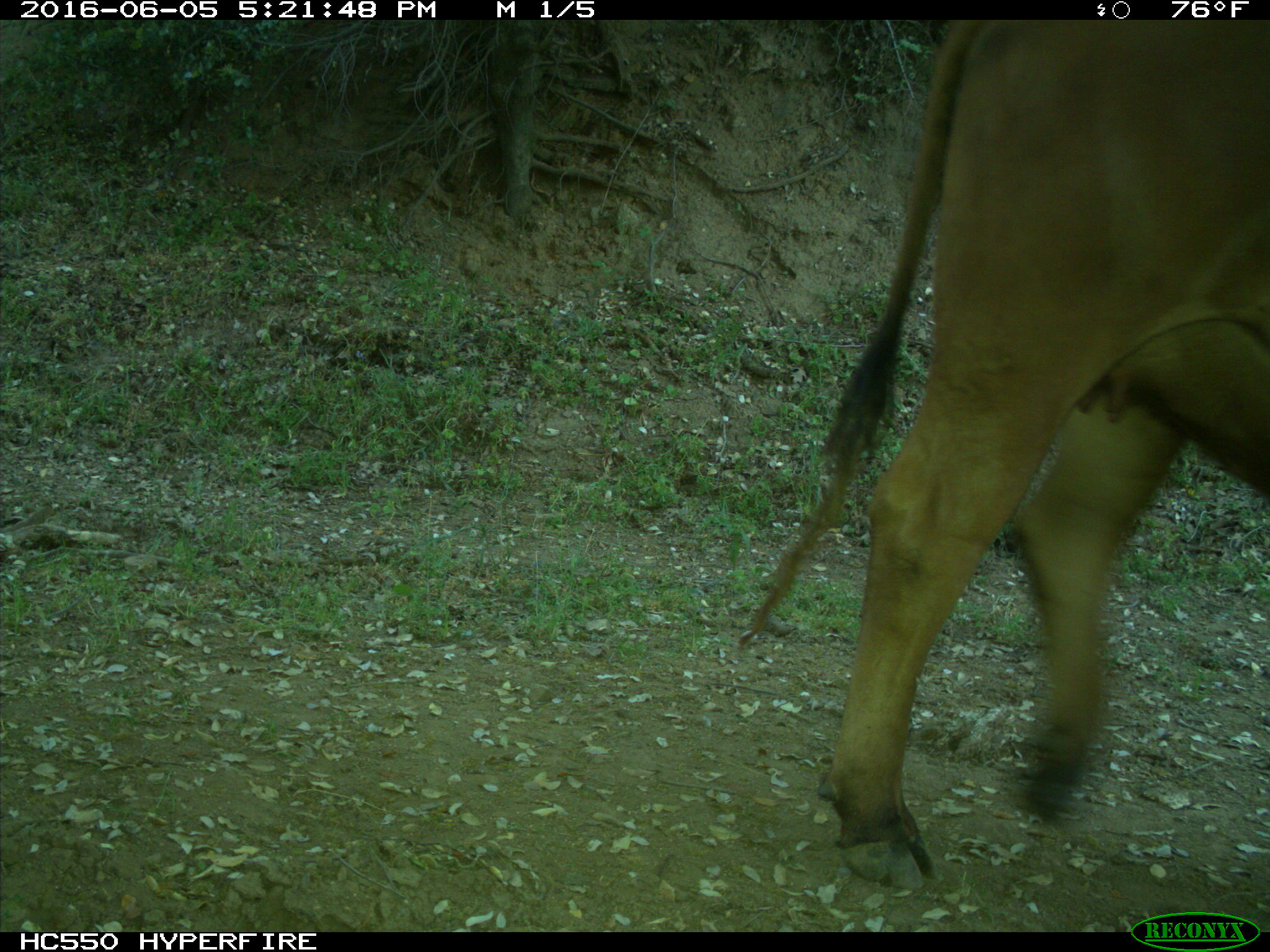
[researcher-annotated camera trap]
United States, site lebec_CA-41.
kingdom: Animalia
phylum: Chordata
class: Mammalia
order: Artiodactyla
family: Bovidae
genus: Bos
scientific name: Bos taurus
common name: domestic cow